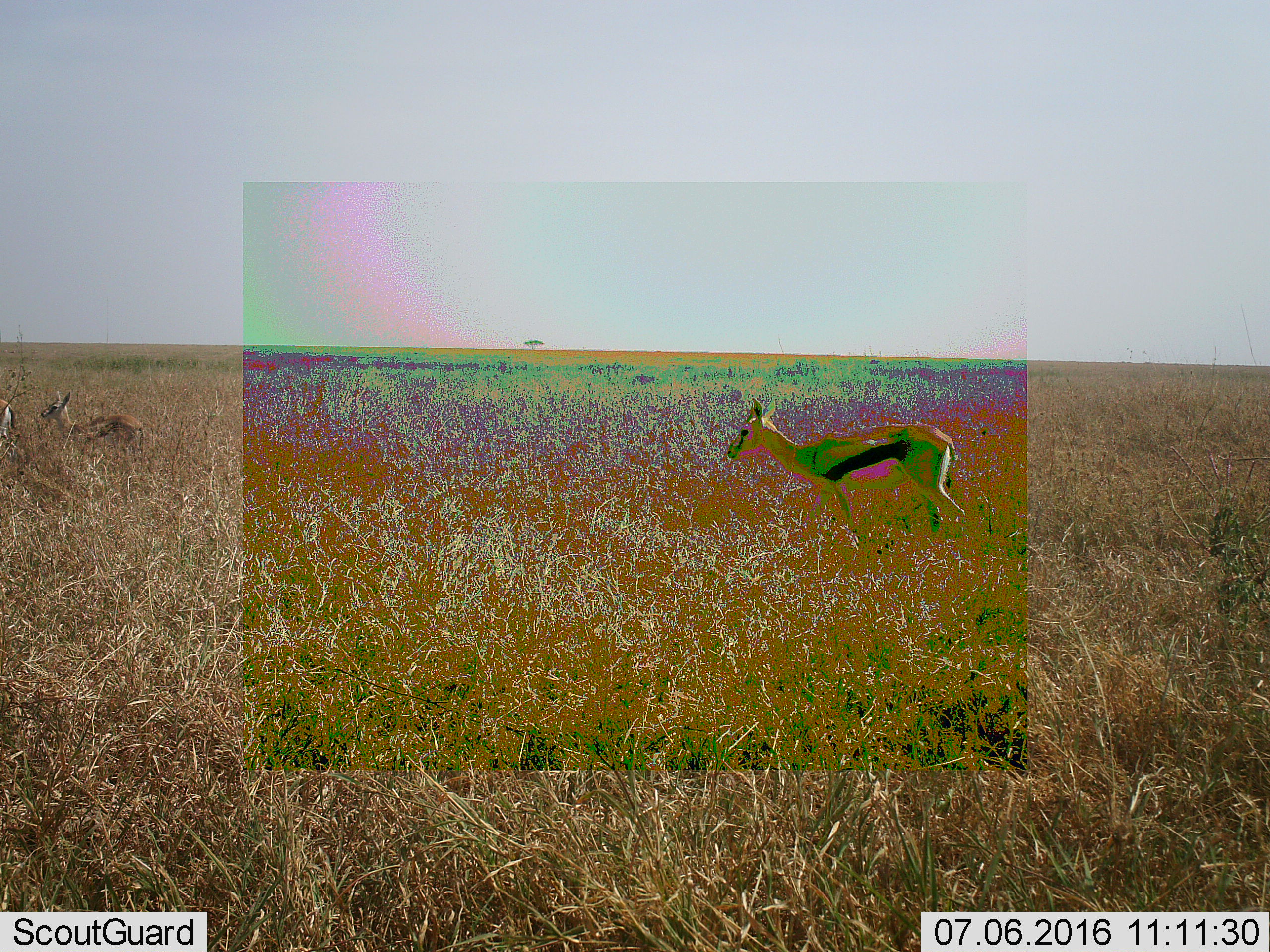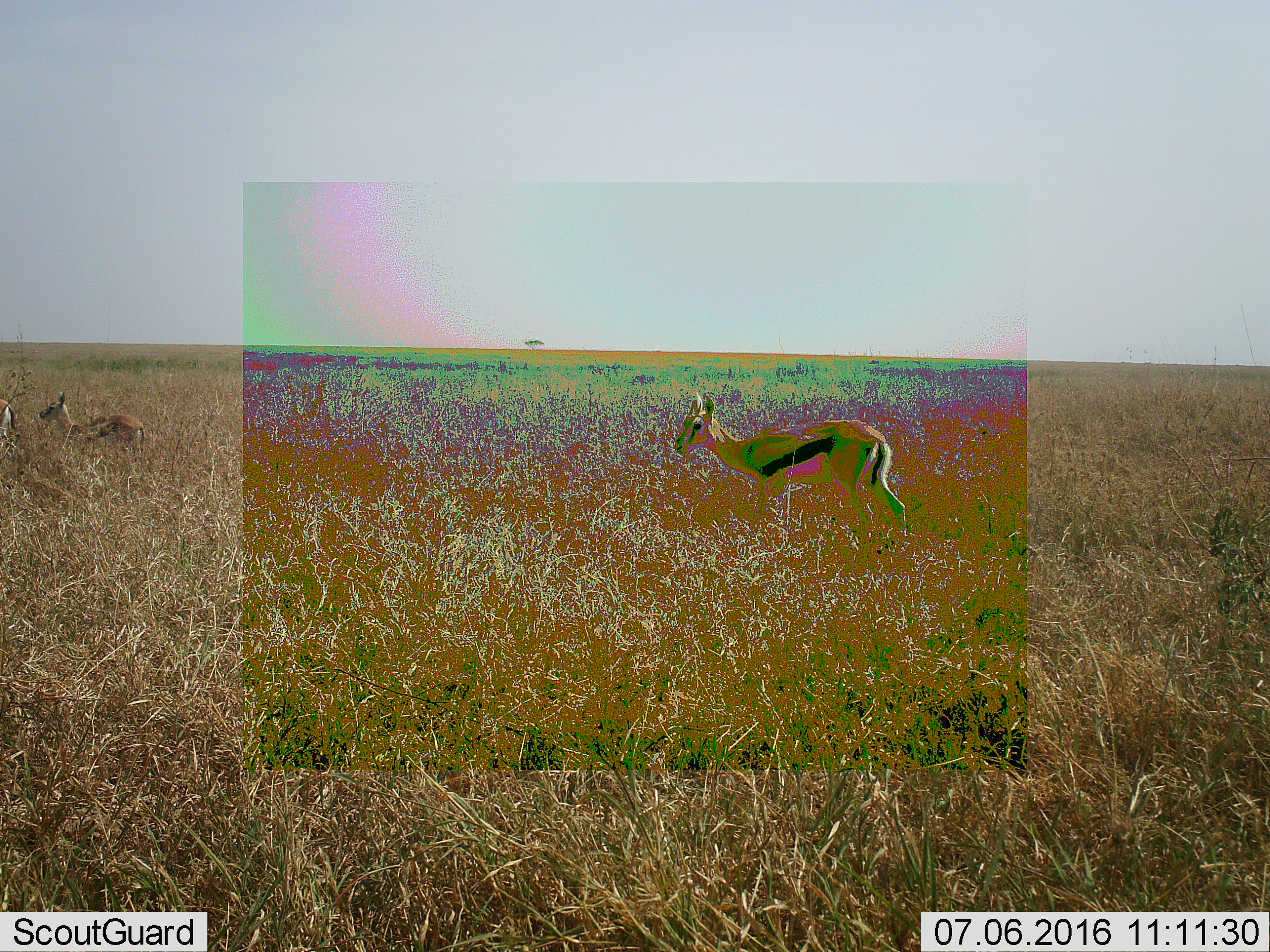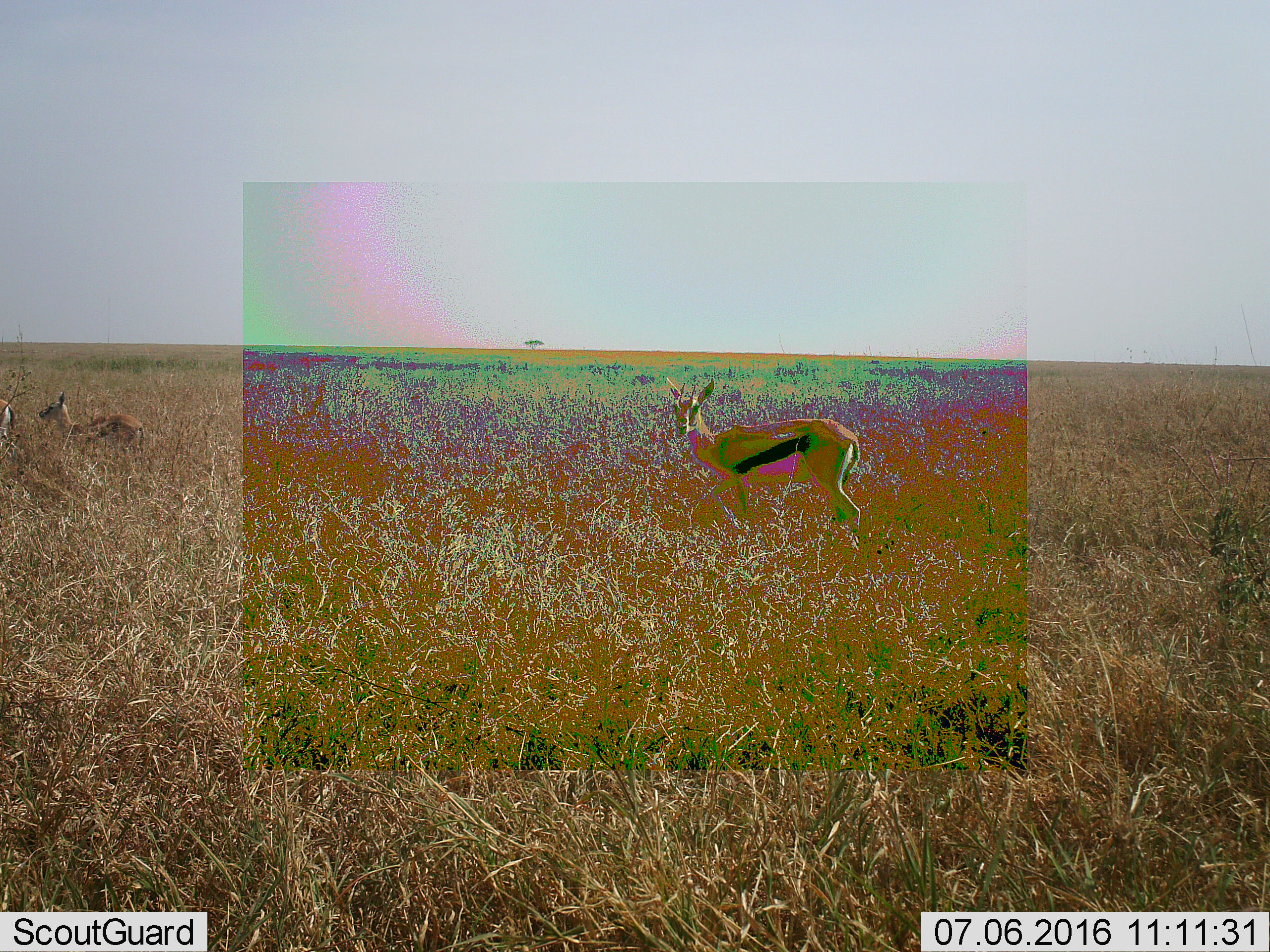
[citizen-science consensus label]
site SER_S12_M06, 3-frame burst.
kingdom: Animalia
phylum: Chordata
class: Mammalia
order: Artiodactyla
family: Bovidae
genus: Eudorcas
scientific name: Eudorcas thomsonii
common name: thomson's gazelle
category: gazellethomsons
Gazellethomsons (thomson's gazelle) (Eudorcas thomsonii), count 3. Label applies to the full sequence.